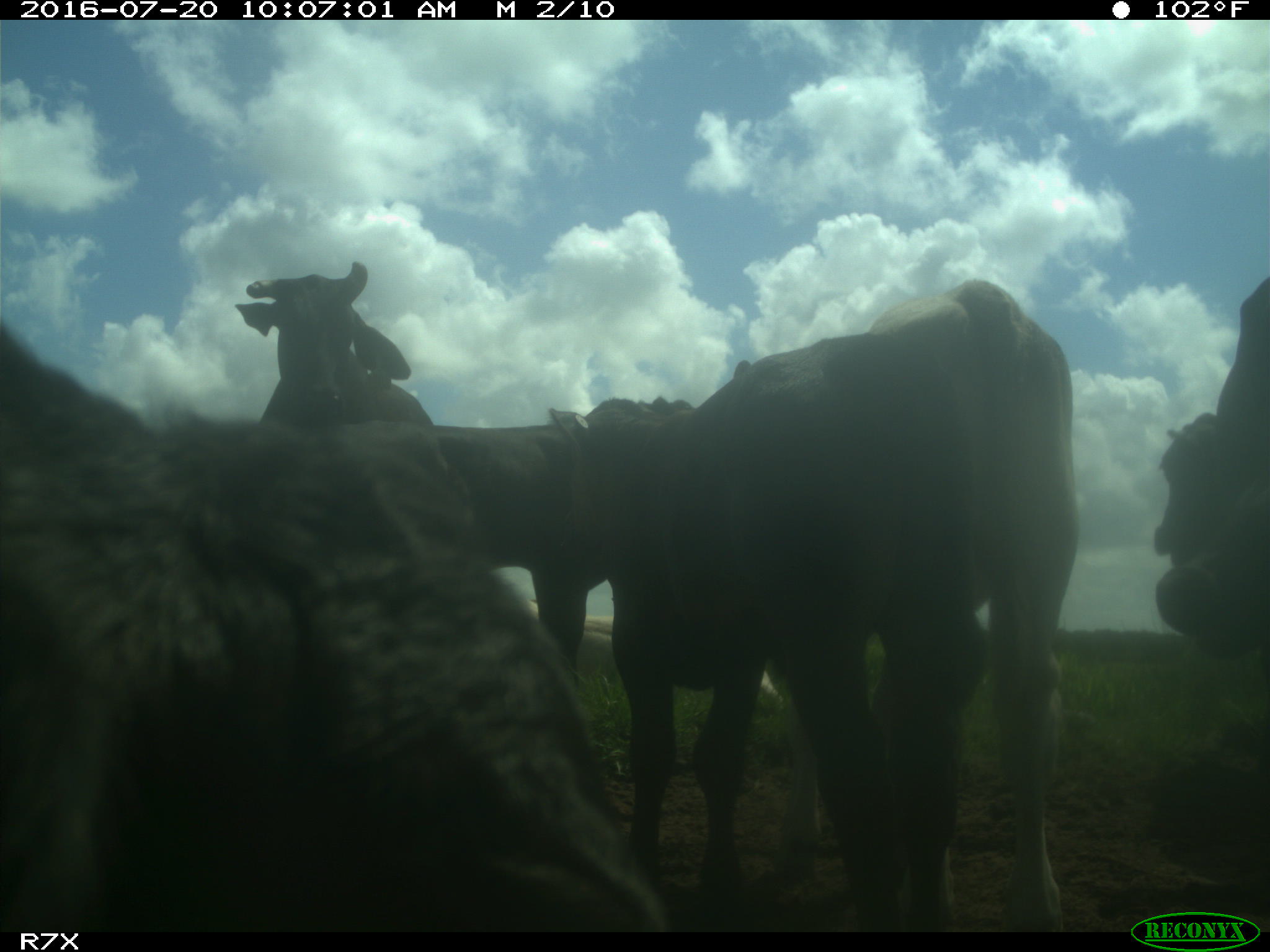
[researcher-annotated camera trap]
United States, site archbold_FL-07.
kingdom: Animalia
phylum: Chordata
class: Mammalia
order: Artiodactyla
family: Bovidae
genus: Bos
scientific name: Bos taurus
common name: domestic cow